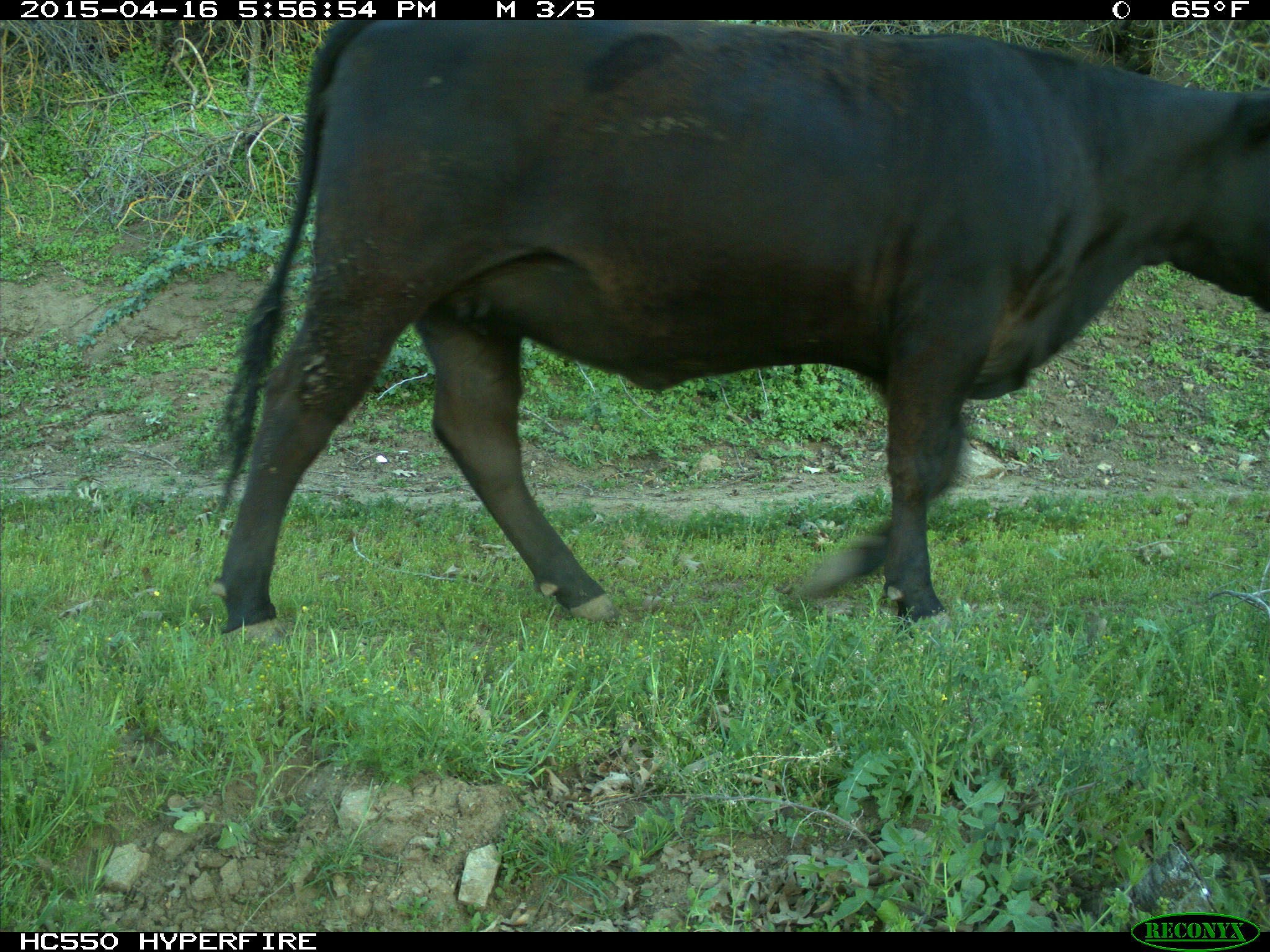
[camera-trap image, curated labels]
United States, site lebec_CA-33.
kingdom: Animalia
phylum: Chordata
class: Mammalia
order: Artiodactyla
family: Bovidae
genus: Bos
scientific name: Bos taurus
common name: domestic cow